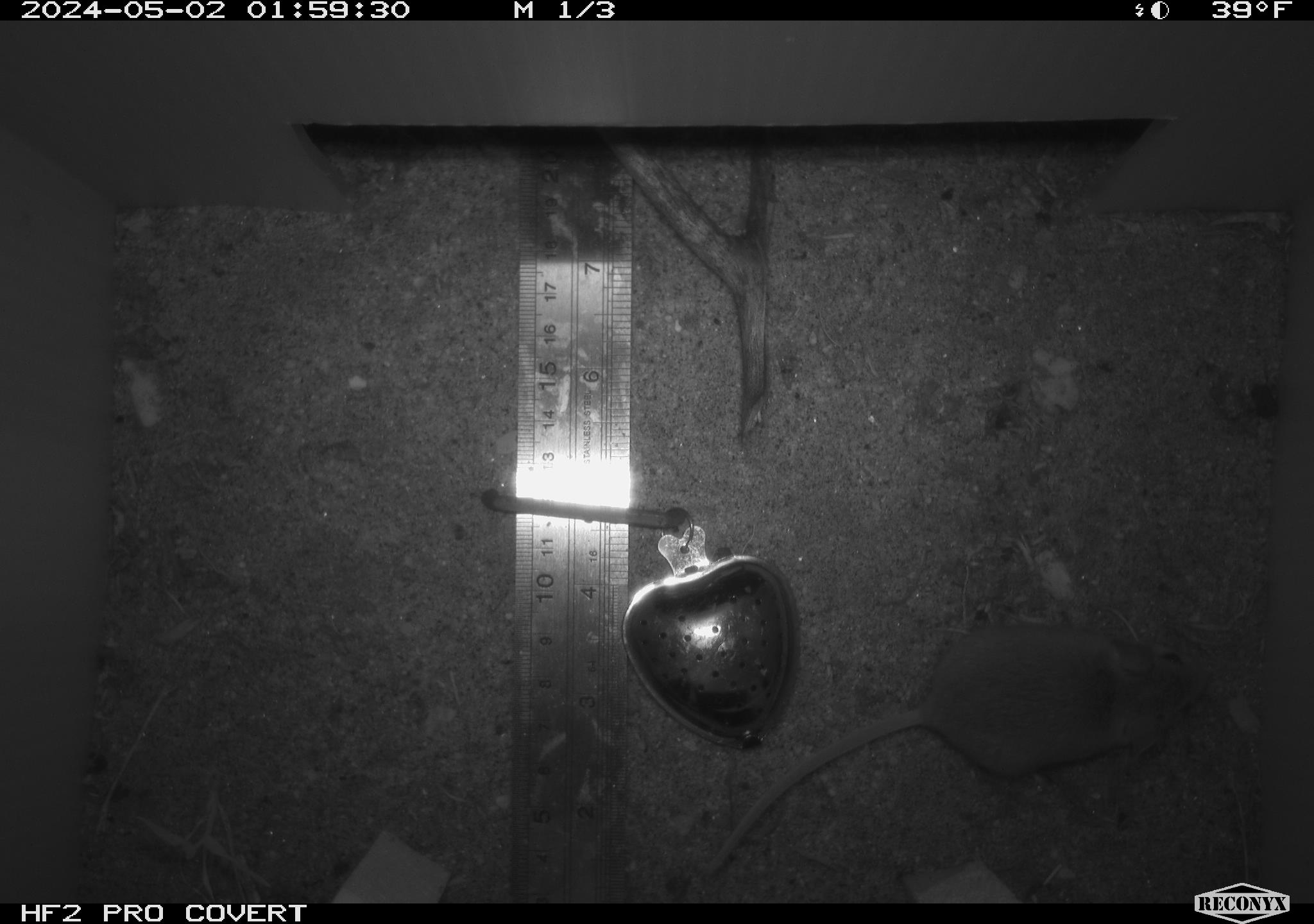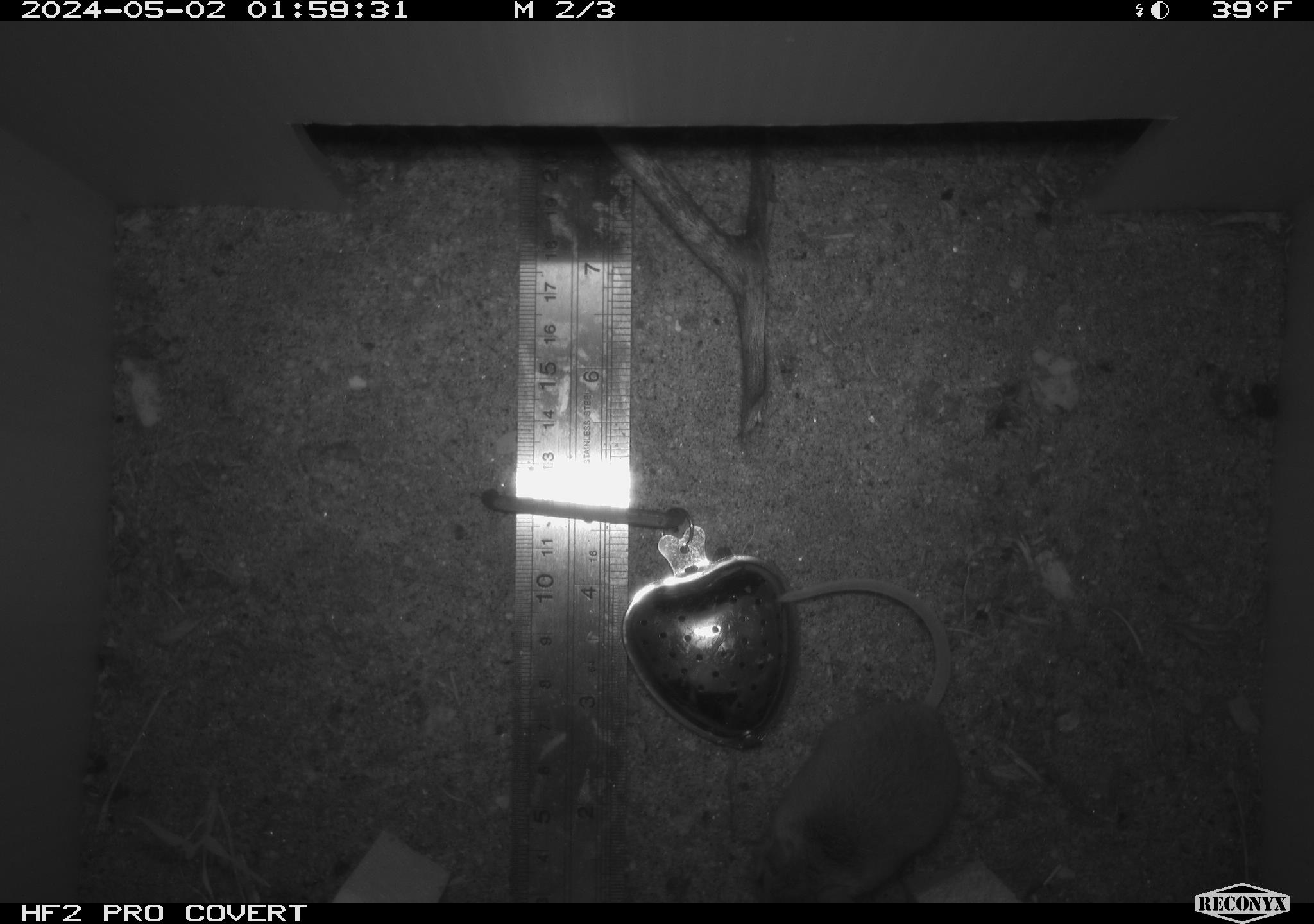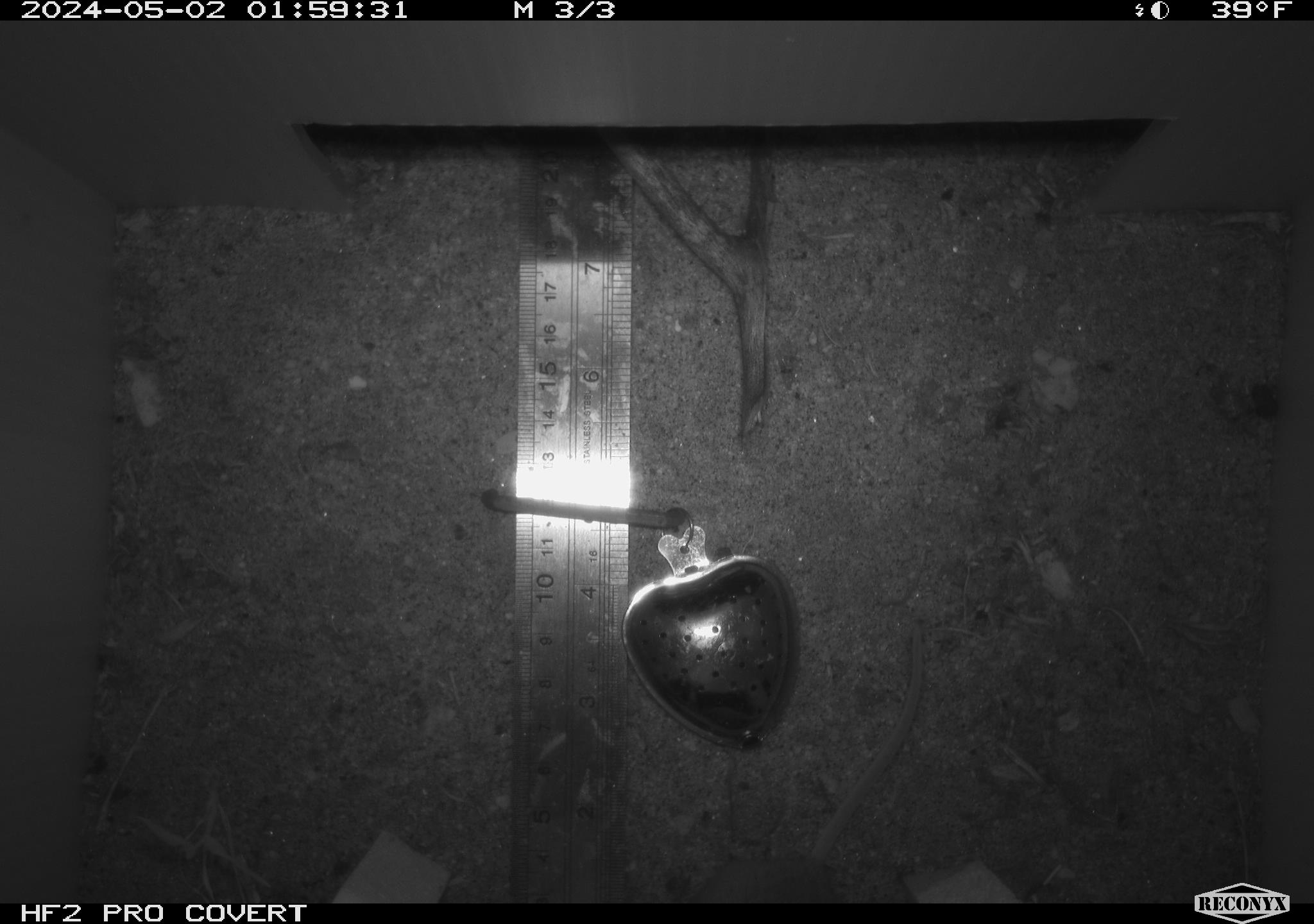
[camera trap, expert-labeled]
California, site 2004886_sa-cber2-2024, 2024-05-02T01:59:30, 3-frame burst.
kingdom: Animalia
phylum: Chordata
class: Mammalia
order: Rodentia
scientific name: Rodentia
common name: mouse species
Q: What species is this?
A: Mouse species (Rodentia).